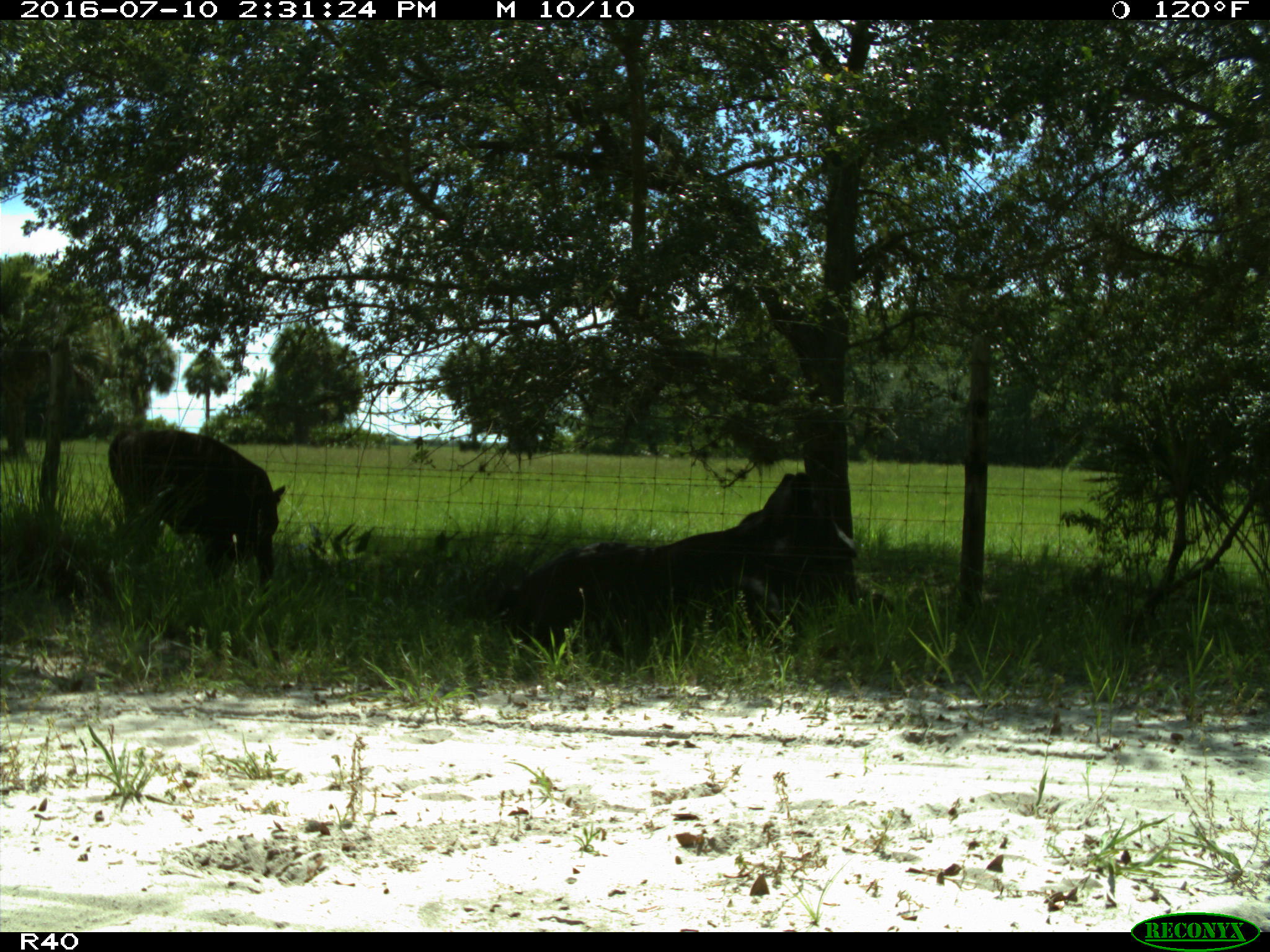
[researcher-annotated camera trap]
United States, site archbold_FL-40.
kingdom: Animalia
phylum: Chordata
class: Mammalia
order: Artiodactyla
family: Bovidae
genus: Bos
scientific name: Bos taurus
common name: domestic cow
Bos taurus (domestic cow).